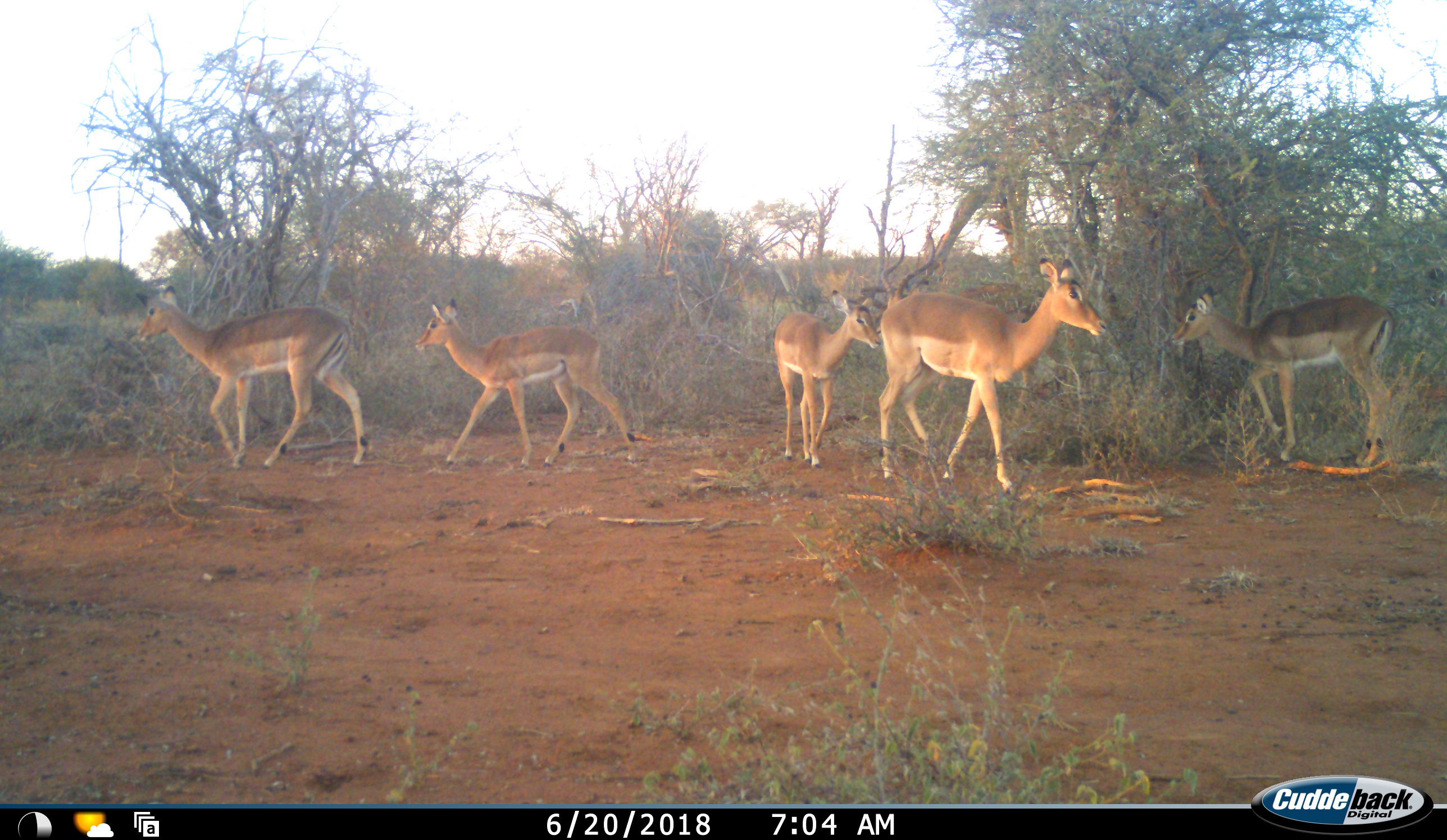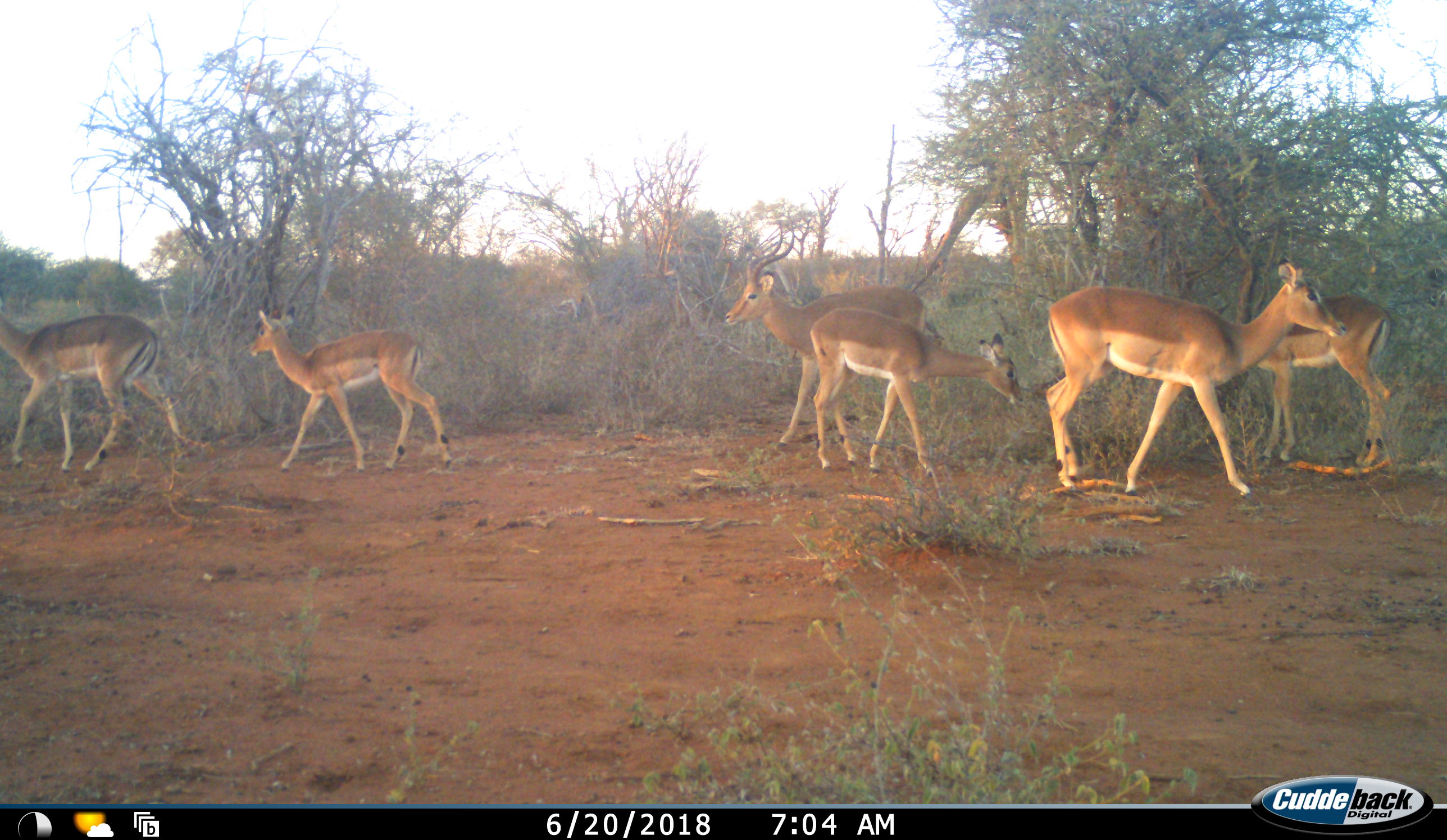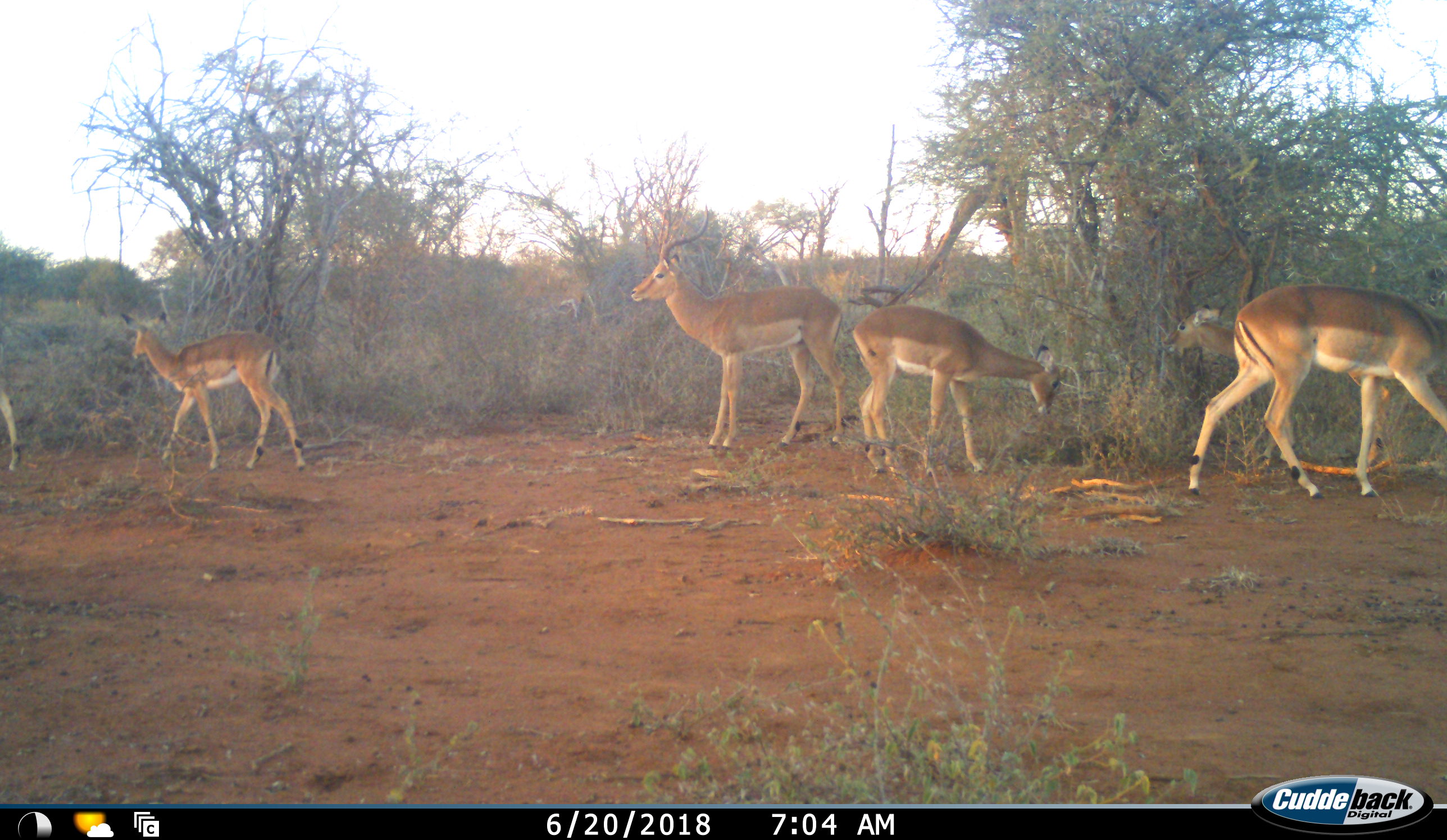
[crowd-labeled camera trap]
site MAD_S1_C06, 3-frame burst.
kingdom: Animalia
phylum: Chordata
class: Mammalia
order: Artiodactyla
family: Bovidae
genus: Aepyceros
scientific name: Aepyceros melampus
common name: impala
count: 6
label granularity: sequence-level